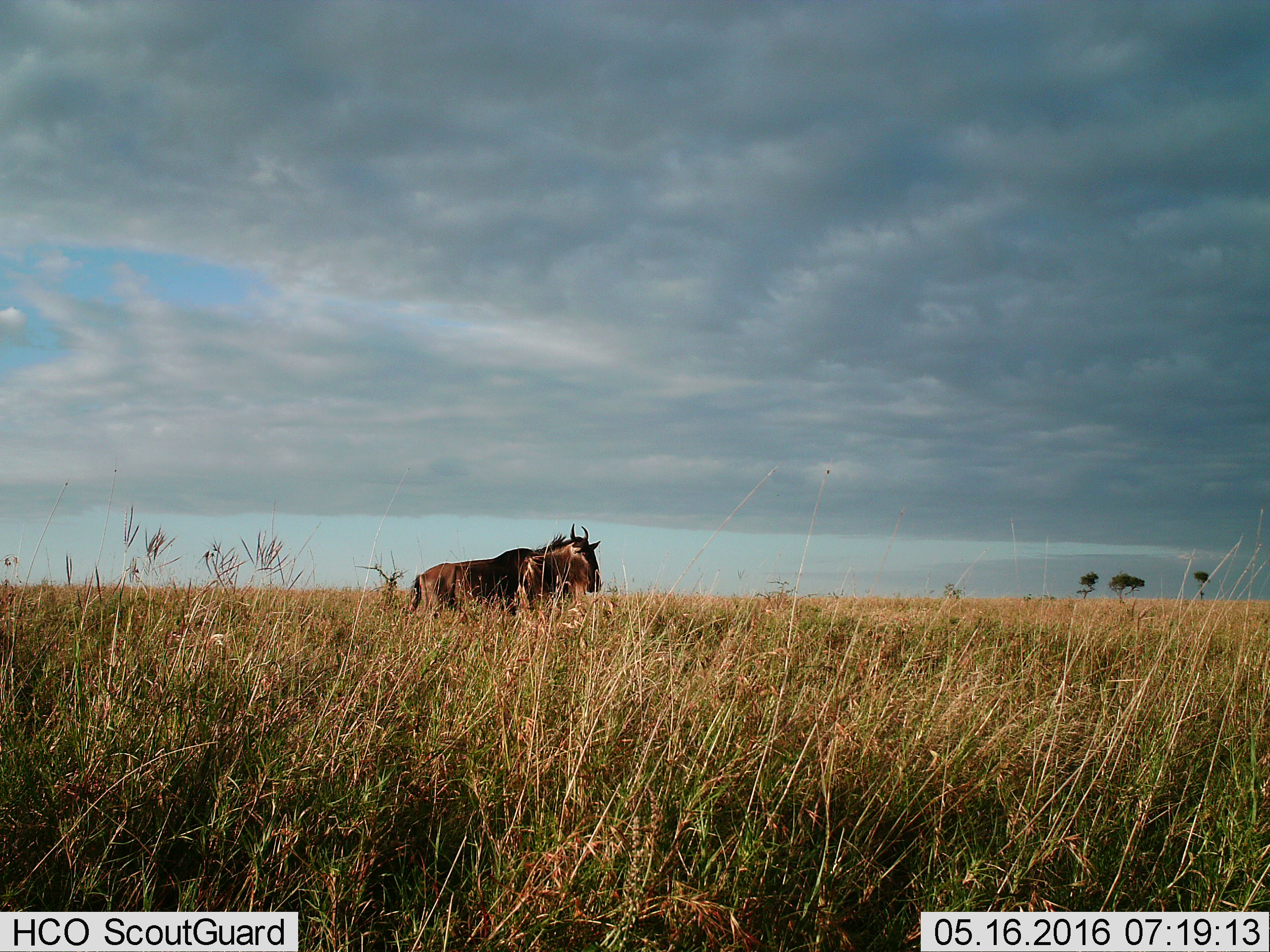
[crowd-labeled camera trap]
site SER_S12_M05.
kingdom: Animalia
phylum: Chordata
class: Mammalia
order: Artiodactyla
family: Bovidae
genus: Connochaetes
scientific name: Connochaetes taurinus taurinus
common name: blue wildebeest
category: wildebeestblue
Wildebeestblue (blue wildebeest) (Connochaetes taurinus taurinus), count 1. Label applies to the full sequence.